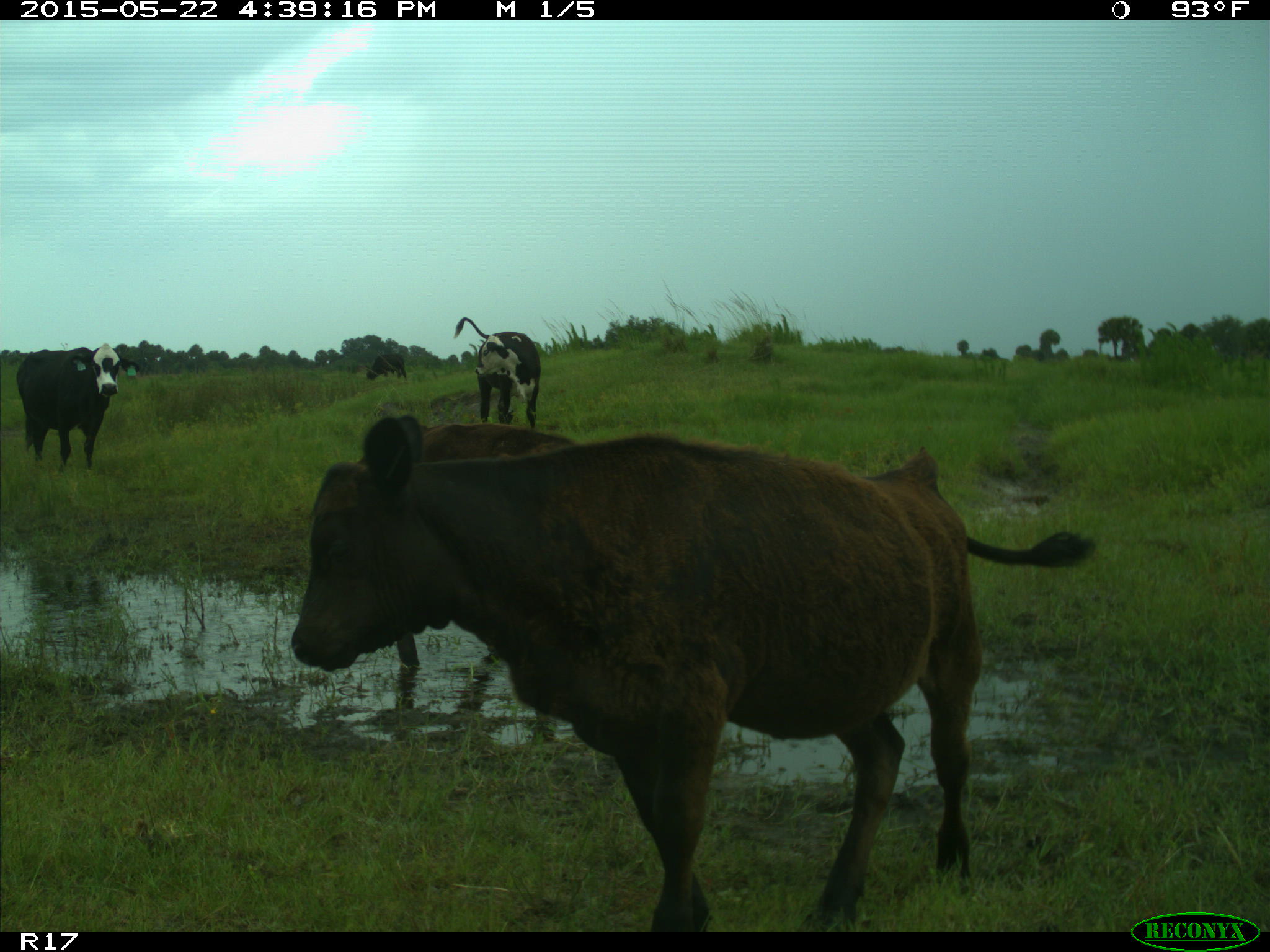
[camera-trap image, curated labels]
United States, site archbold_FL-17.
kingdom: Animalia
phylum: Chordata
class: Mammalia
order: Artiodactyla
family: Bovidae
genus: Bos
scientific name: Bos taurus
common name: domestic cow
Bos taurus (domestic cow).